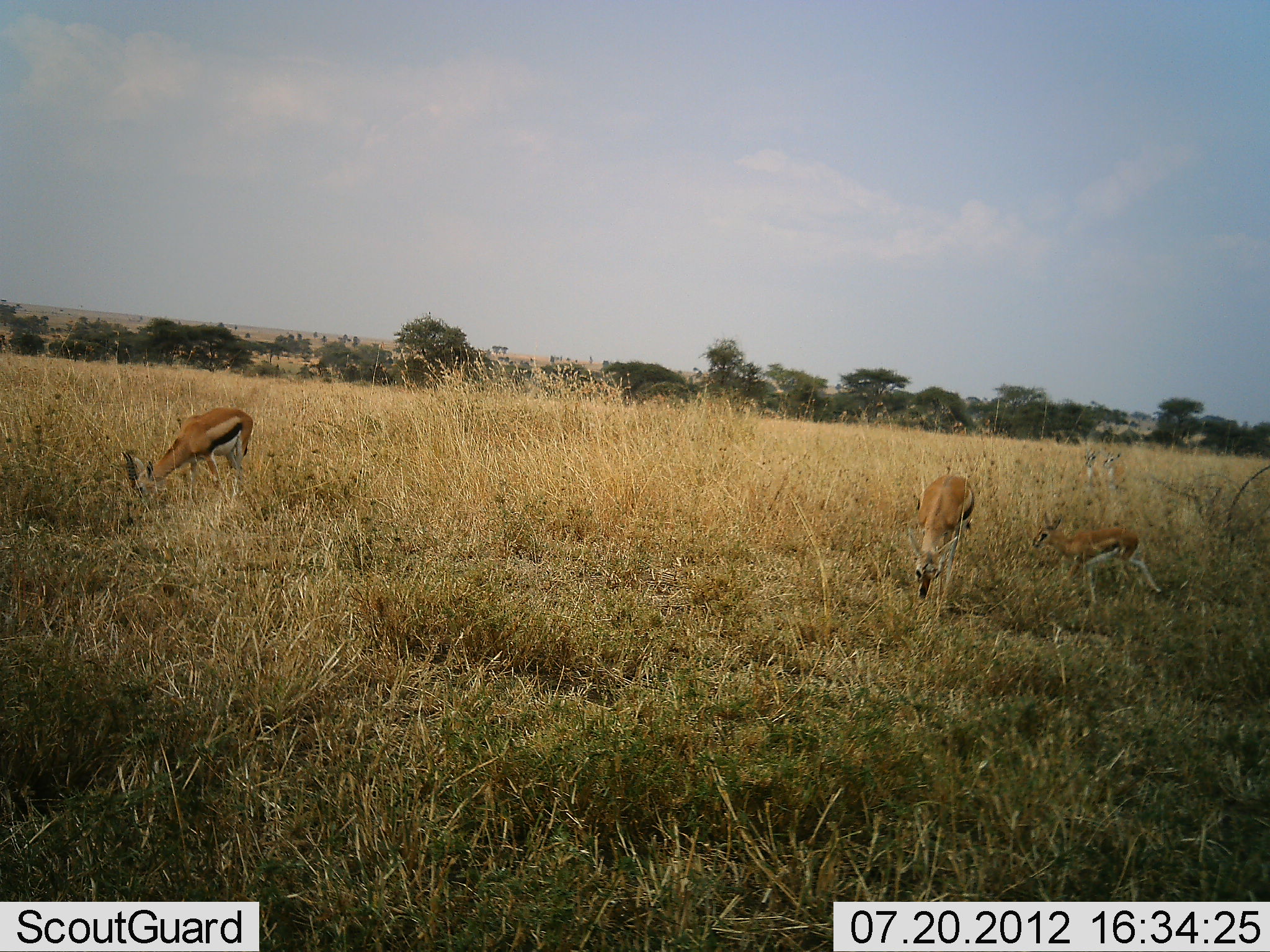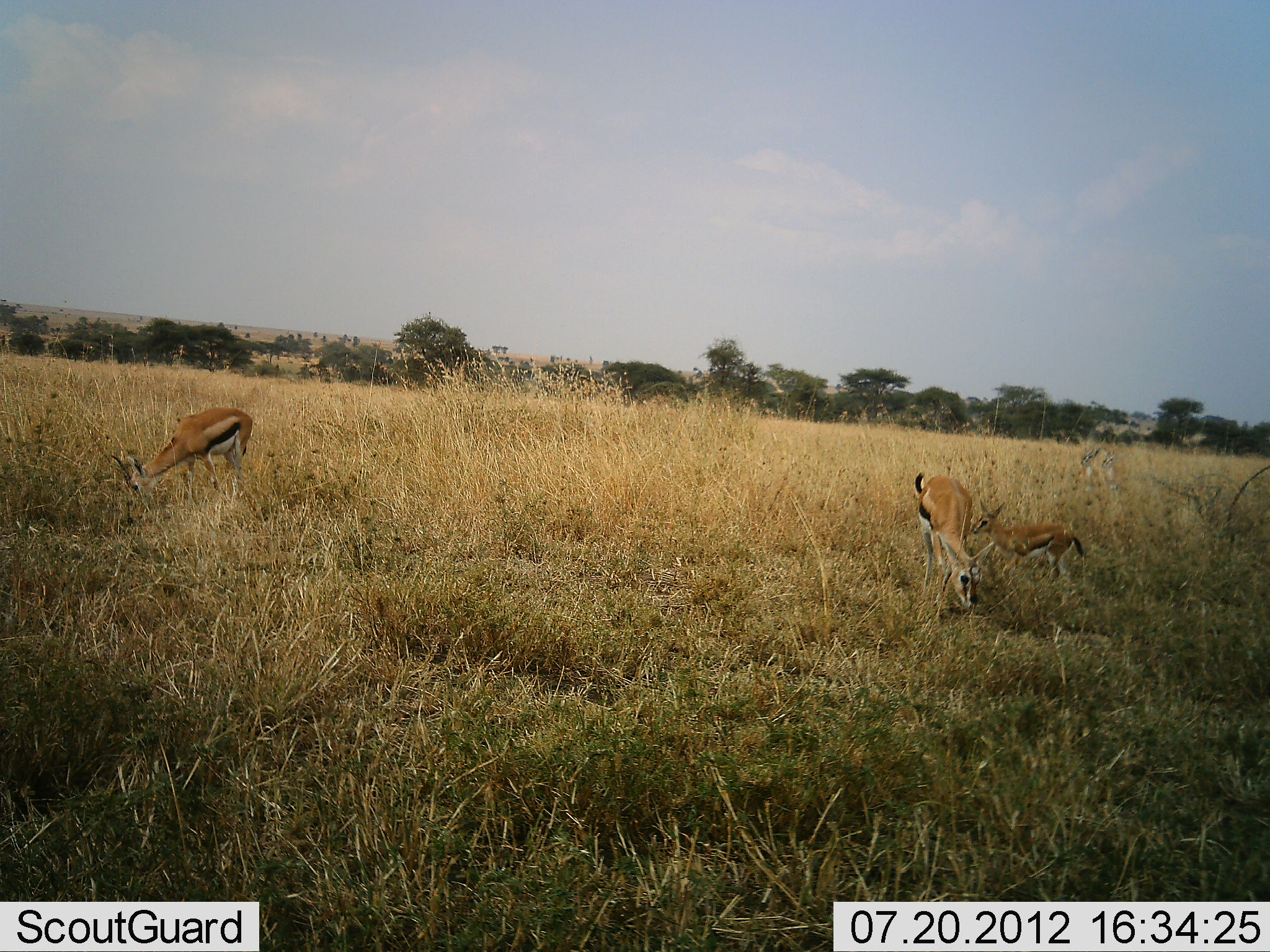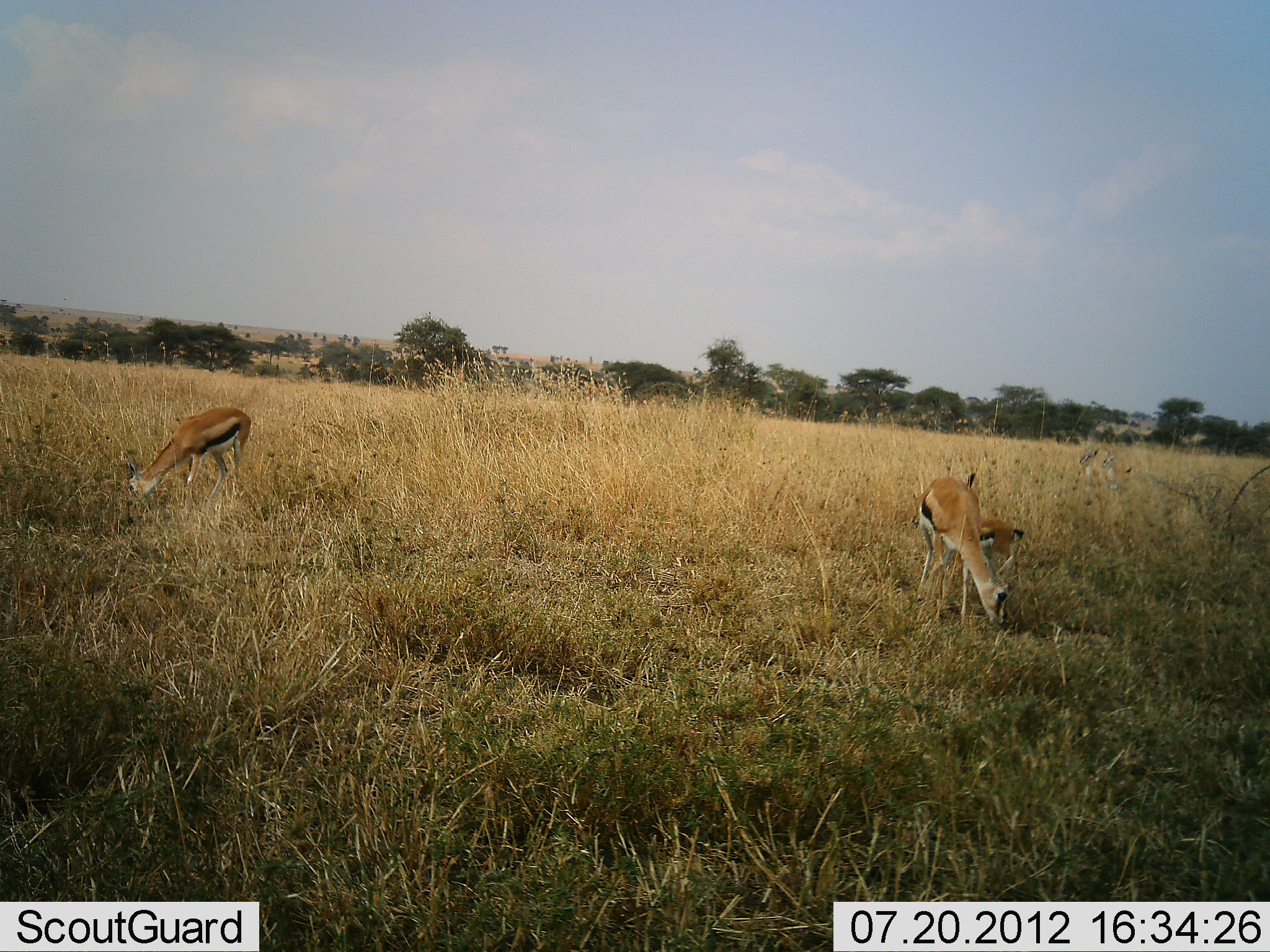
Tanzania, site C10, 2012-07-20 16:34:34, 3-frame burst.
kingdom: Animalia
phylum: Chordata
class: Mammalia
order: Artiodactyla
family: Bovidae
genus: Eudorcas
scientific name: Eudorcas thomsonii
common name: thomson's gazelle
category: gazellethomsons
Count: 3.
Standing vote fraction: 0%.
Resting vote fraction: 0%.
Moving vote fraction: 50%.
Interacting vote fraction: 10%.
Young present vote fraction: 80%.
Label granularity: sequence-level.